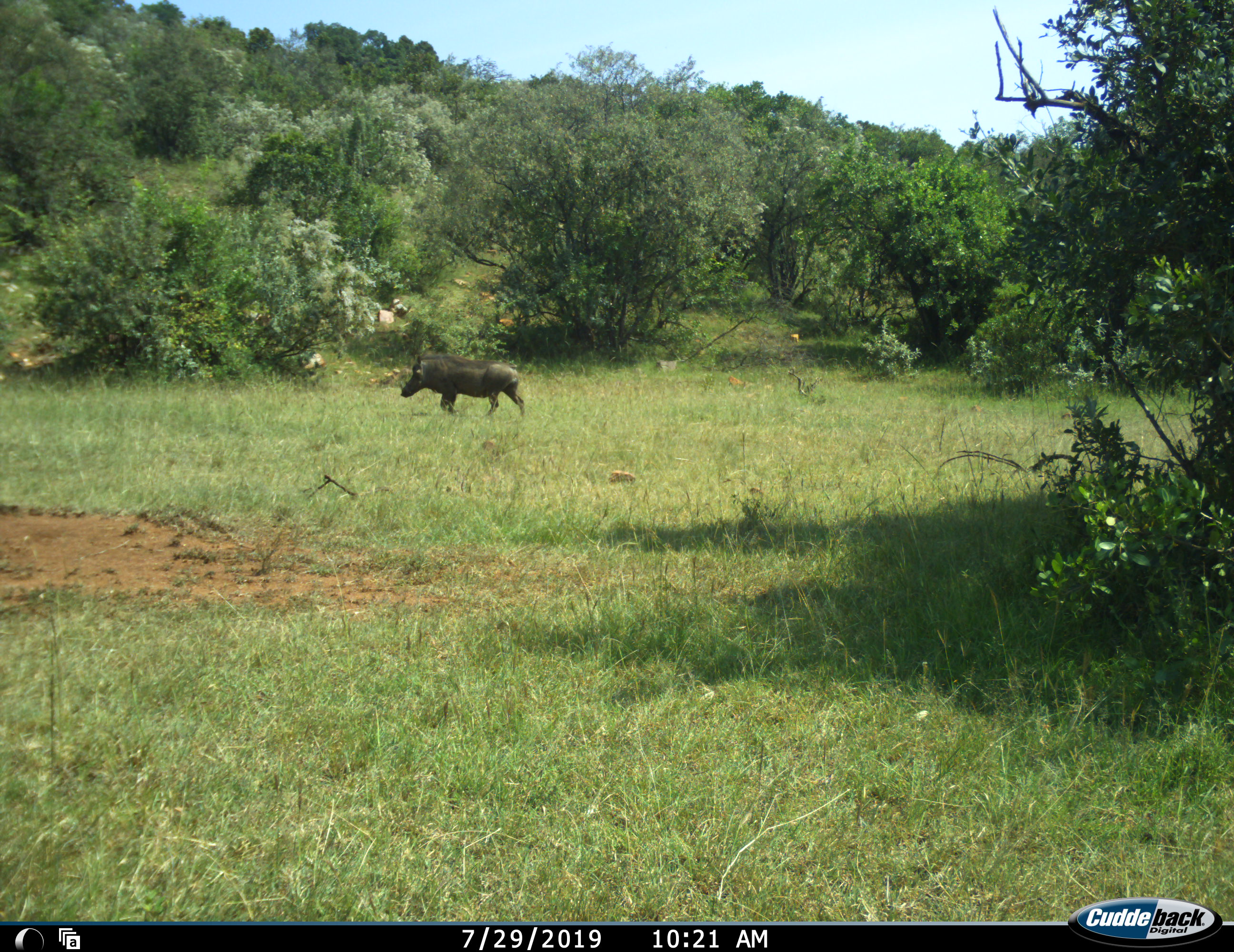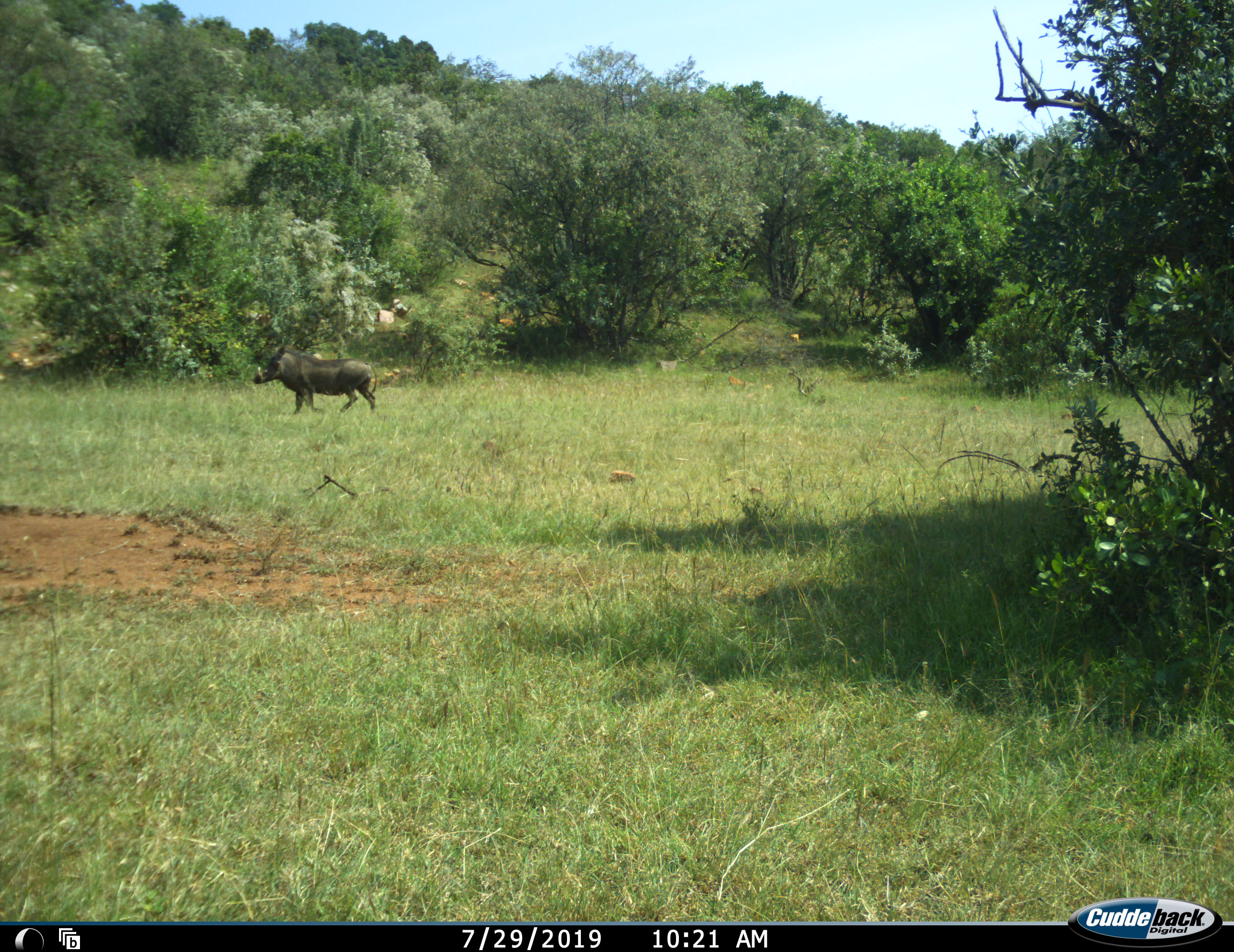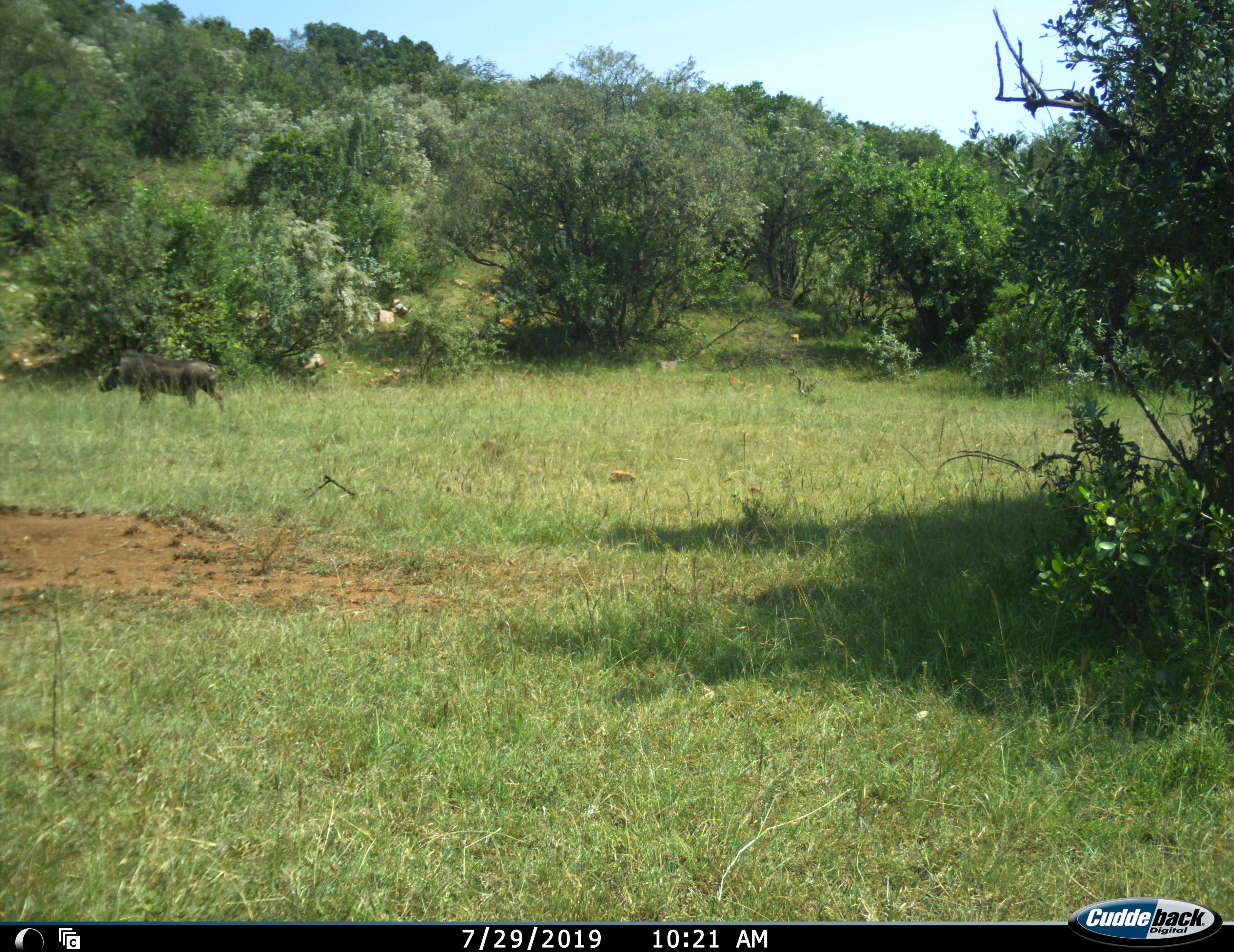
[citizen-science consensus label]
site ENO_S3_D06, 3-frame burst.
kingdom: Animalia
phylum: Chordata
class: Mammalia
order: Artiodactyla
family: Suidae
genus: Phacochoerus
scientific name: Phacochoerus africanus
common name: warthog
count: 1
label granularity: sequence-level